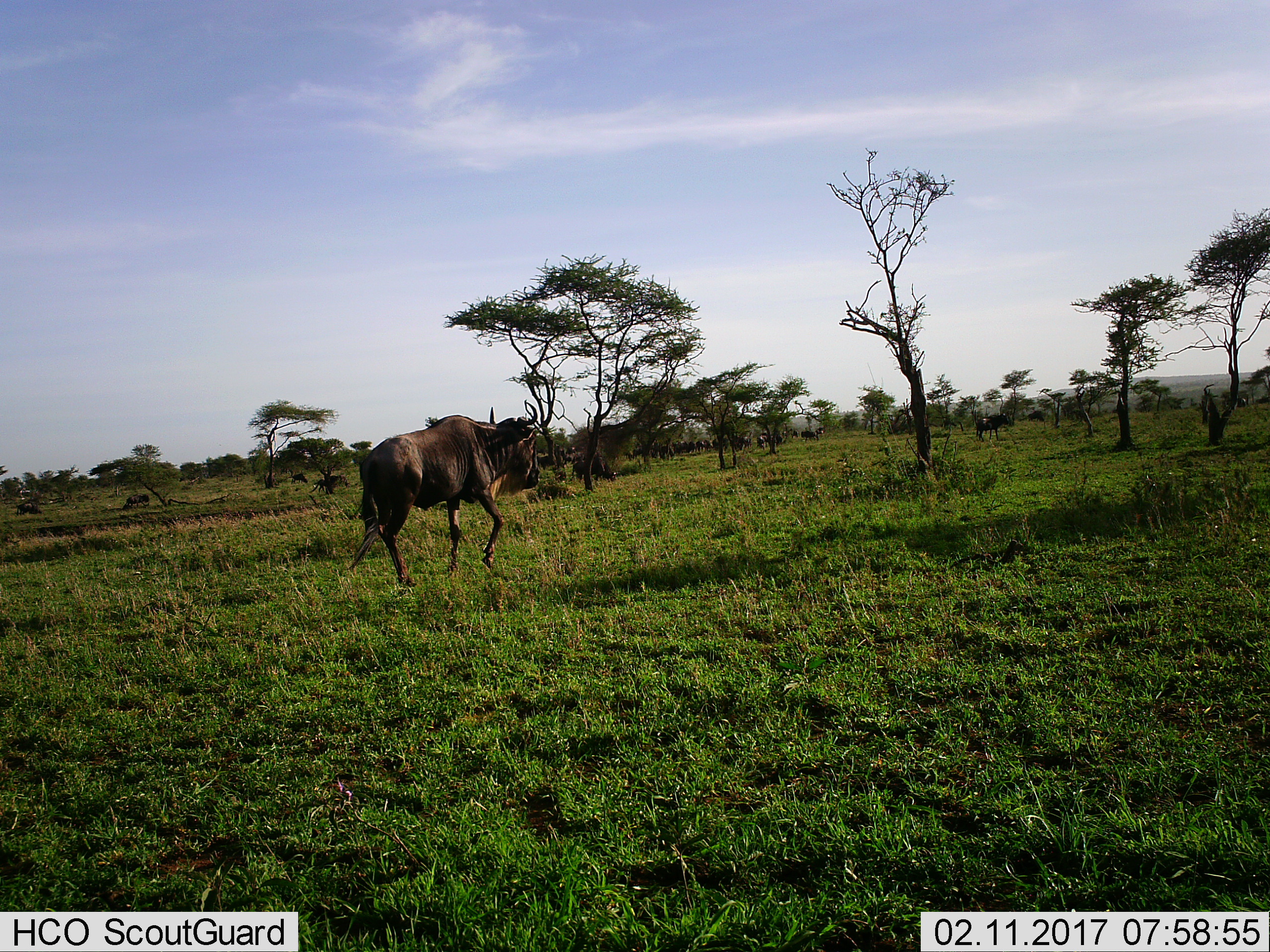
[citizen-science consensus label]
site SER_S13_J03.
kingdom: Animalia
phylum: Chordata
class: Mammalia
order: Artiodactyla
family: Bovidae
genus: Connochaetes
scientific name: Connochaetes taurinus taurinus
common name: blue wildebeest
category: wildebeestblue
Wildebeestblue (blue wildebeest) (Connochaetes taurinus taurinus), count 11-50. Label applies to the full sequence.